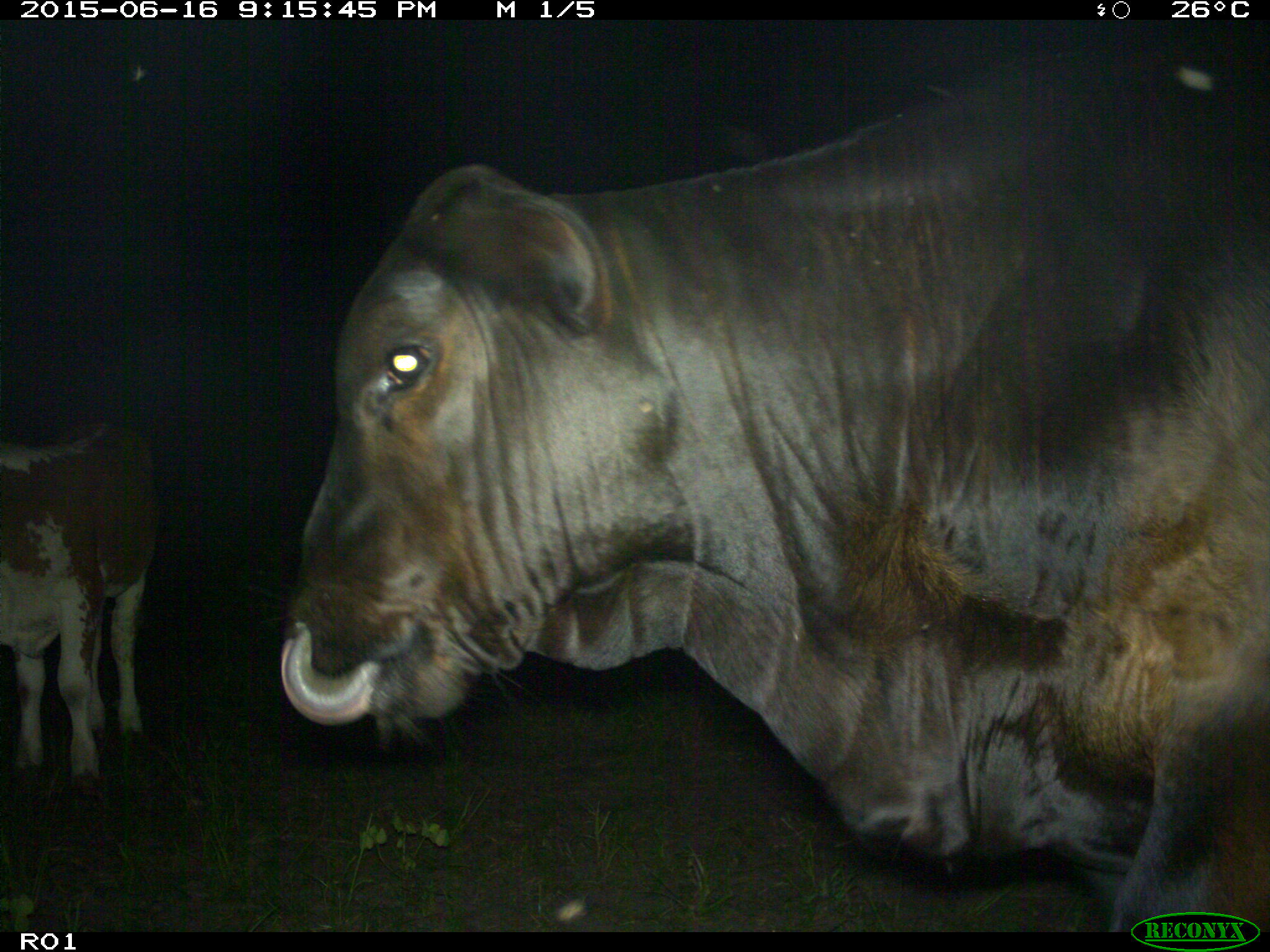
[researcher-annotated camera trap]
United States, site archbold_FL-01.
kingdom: Animalia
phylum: Chordata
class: Mammalia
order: Artiodactyla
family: Bovidae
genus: Bos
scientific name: Bos taurus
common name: domestic cow